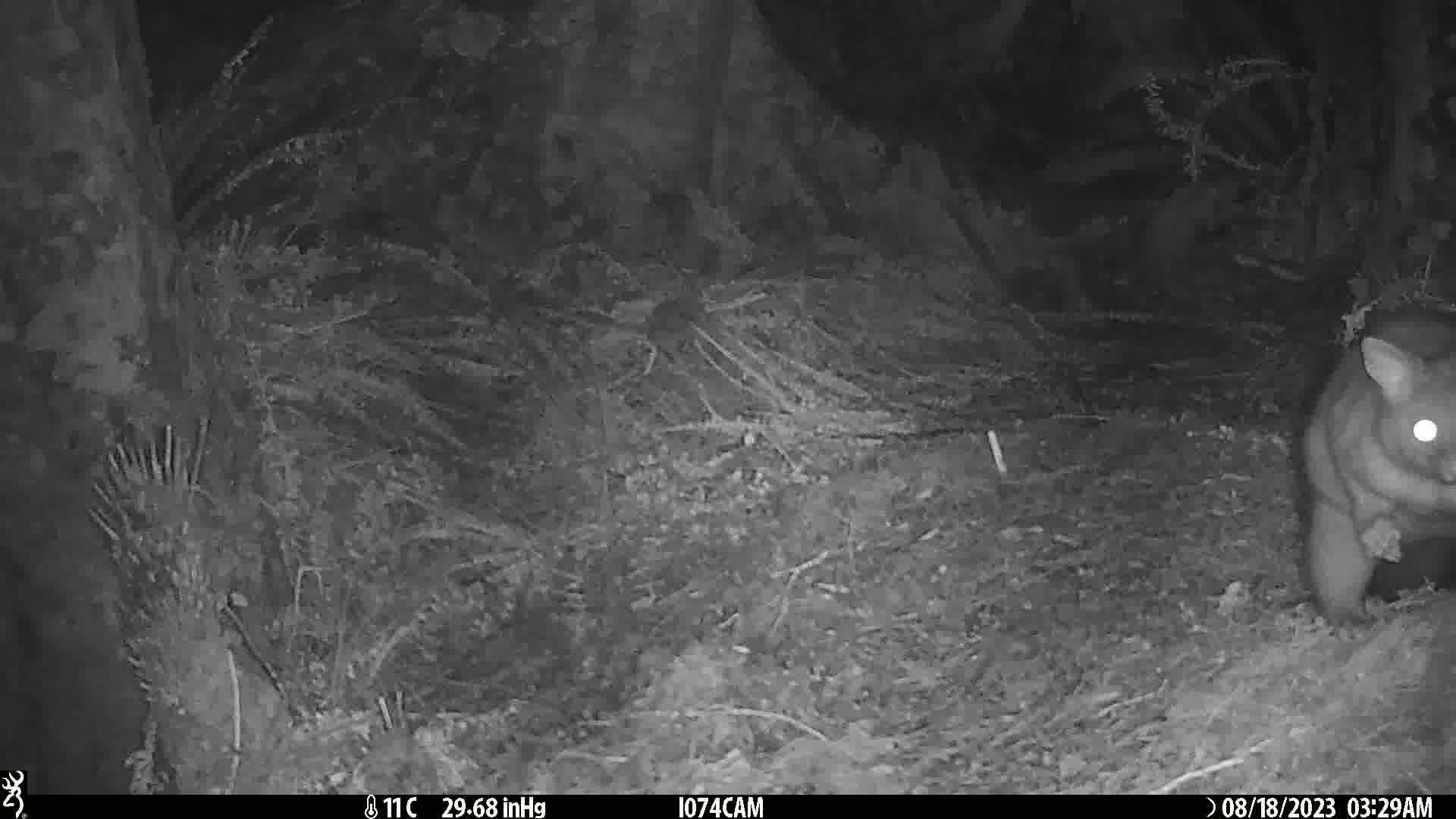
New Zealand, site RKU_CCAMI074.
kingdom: Animalia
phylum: Chordata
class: Mammalia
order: Diprotodontia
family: Phalangeridae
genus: Trichosurus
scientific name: Trichosurus vulpecula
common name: common brushtail possum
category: possum